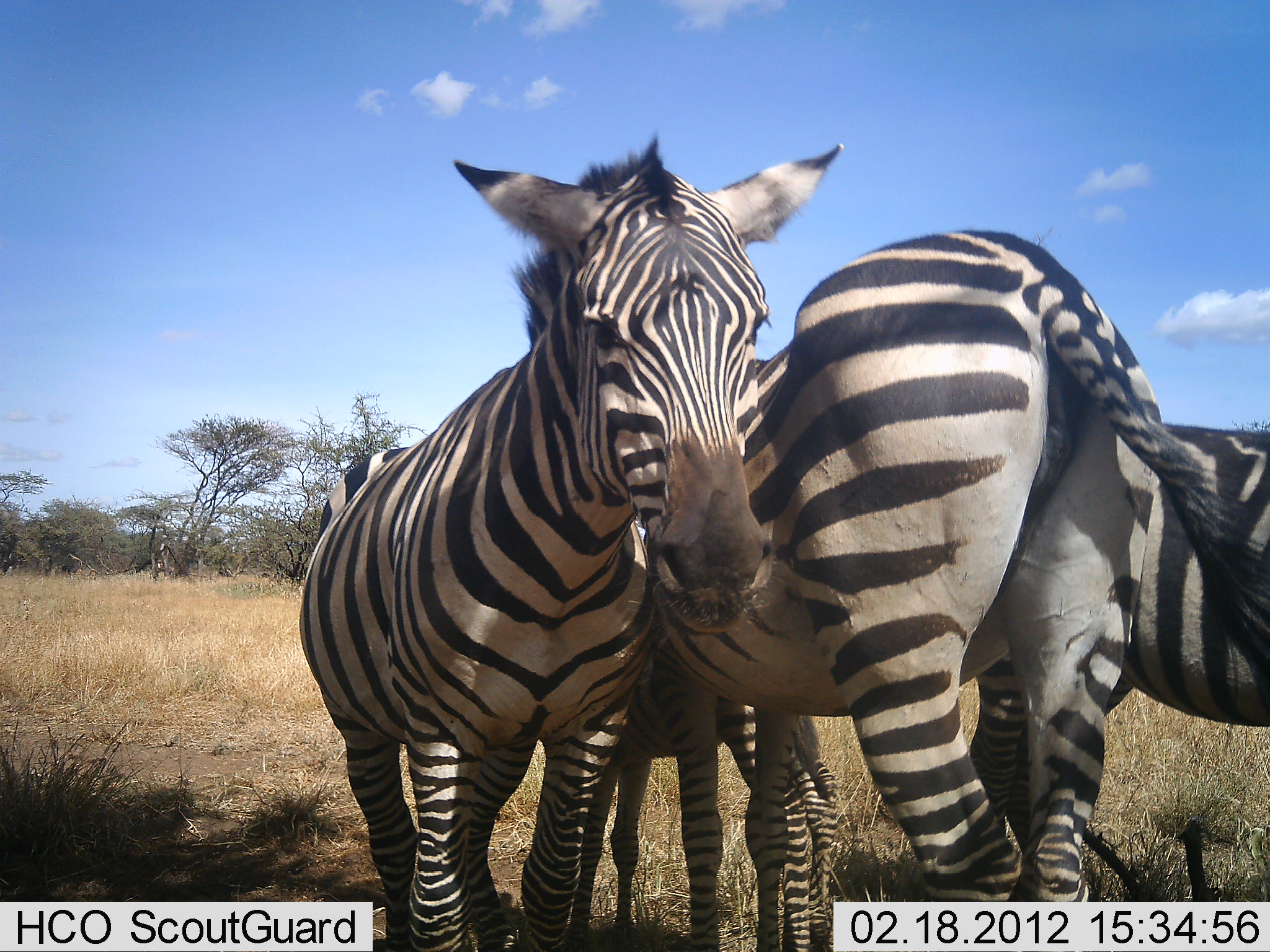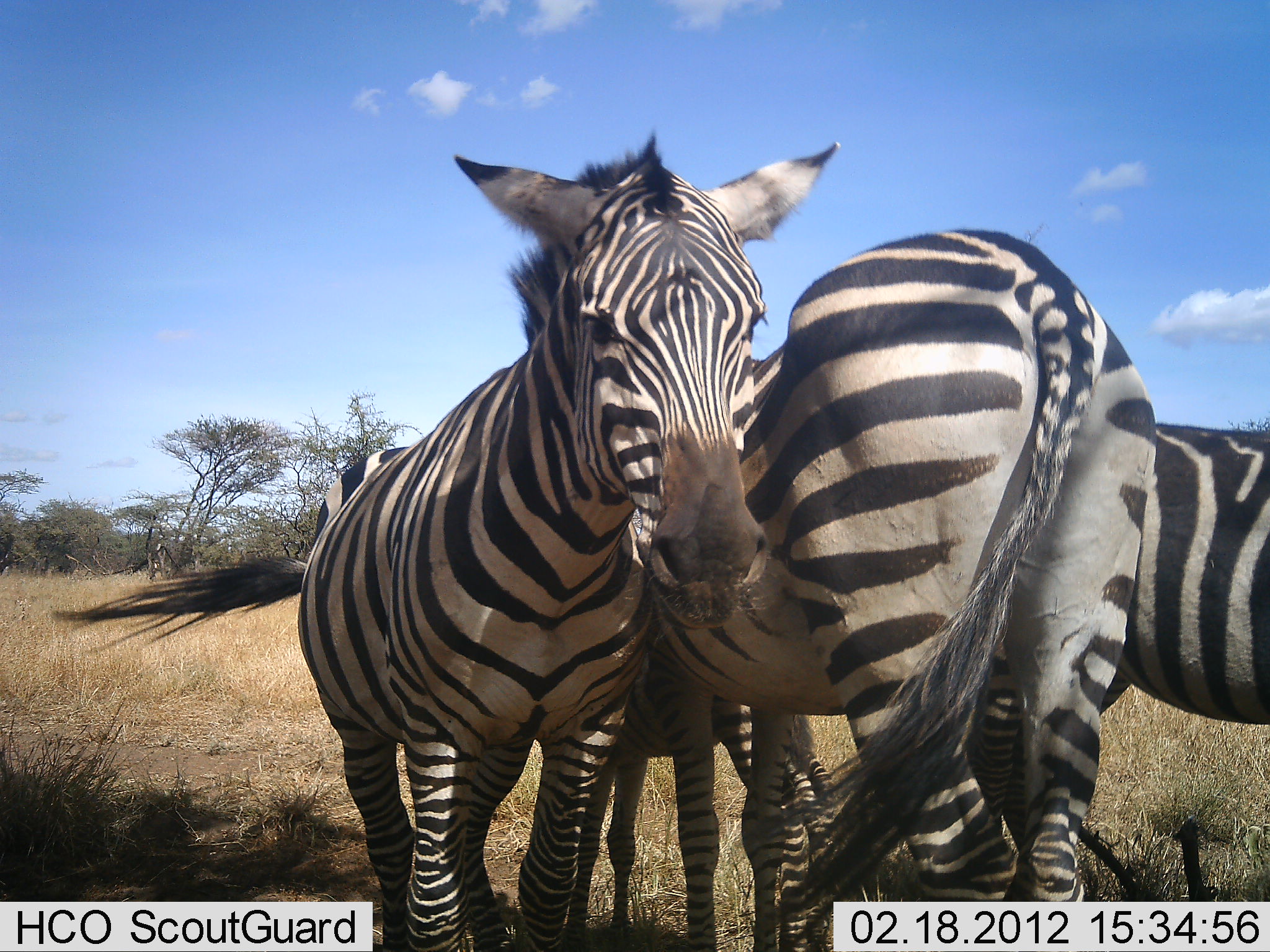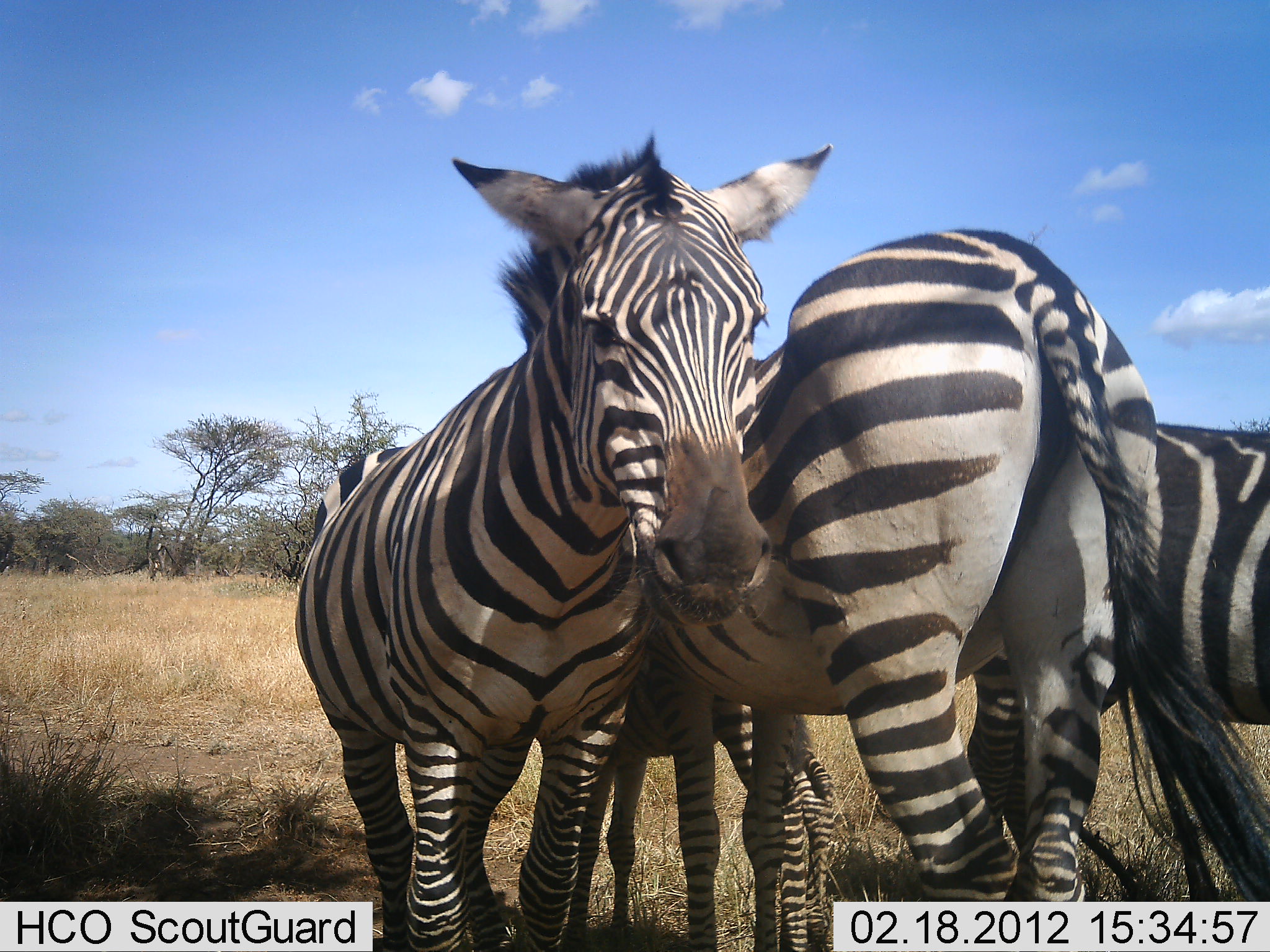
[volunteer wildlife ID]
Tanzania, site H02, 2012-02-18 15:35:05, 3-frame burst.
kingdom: Animalia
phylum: Chordata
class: Mammalia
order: Perissodactyla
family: Equidae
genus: Equus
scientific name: Equus quagga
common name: plains zebra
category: zebra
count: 3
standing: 95%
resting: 20%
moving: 0%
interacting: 20%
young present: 5%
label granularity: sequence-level